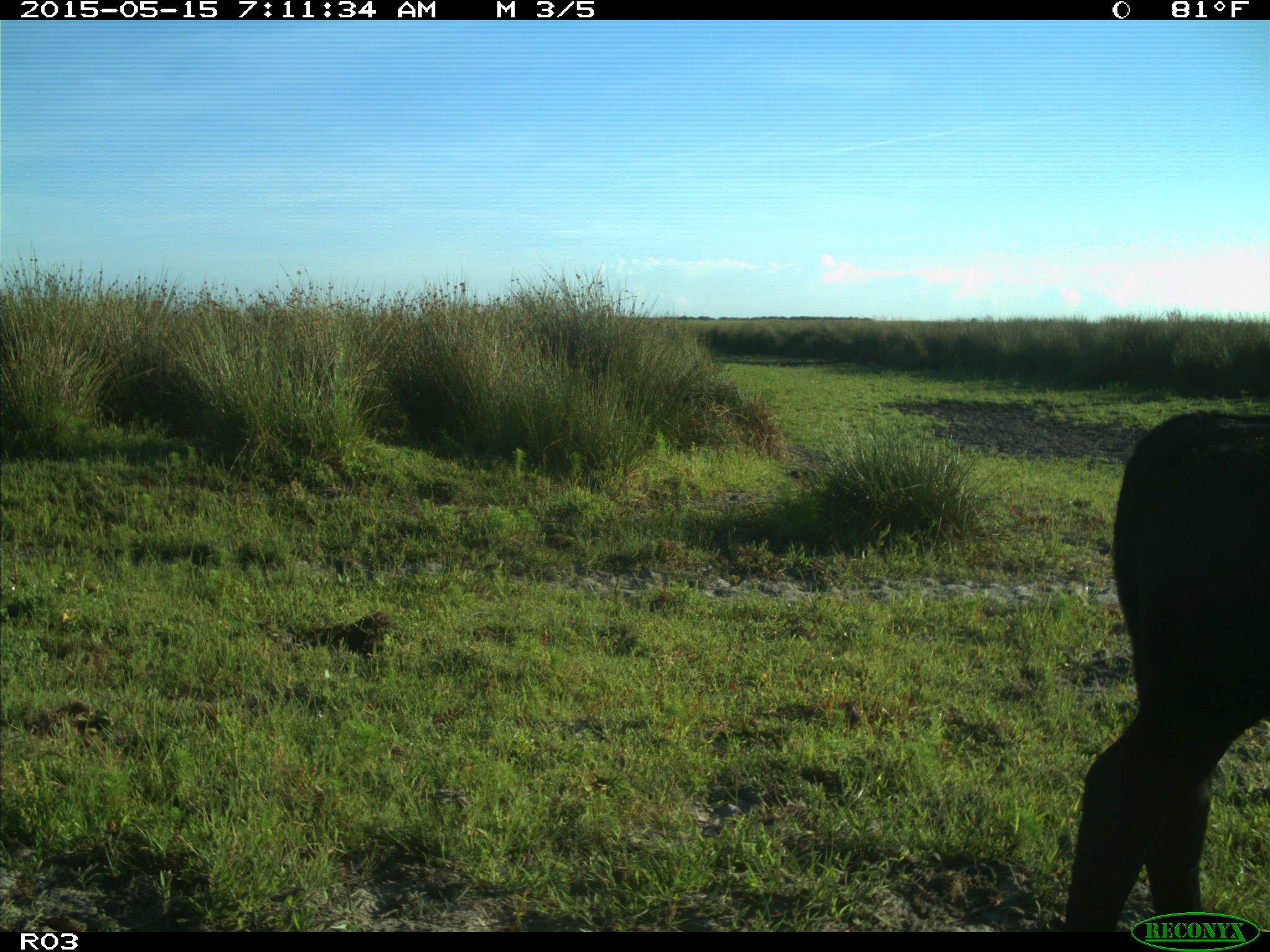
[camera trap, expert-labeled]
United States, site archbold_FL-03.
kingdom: Animalia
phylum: Chordata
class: Mammalia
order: Artiodactyla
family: Bovidae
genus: Bos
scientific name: Bos taurus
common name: domestic cow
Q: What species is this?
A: Bos taurus (domestic cow).